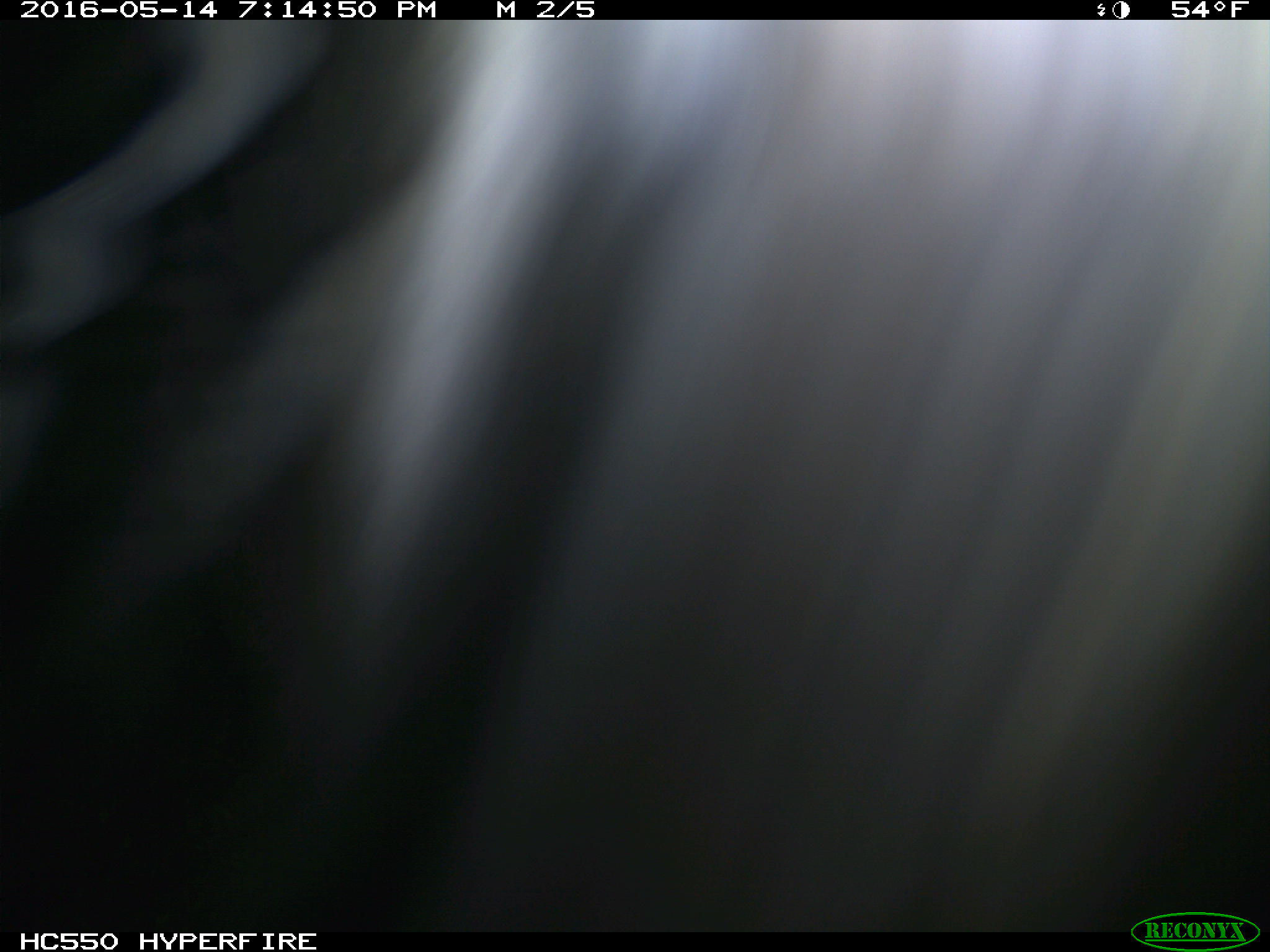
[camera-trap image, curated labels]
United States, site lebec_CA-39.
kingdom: Animalia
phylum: Chordata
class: Mammalia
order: Artiodactyla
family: Bovidae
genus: Bos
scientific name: Bos taurus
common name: domestic cow